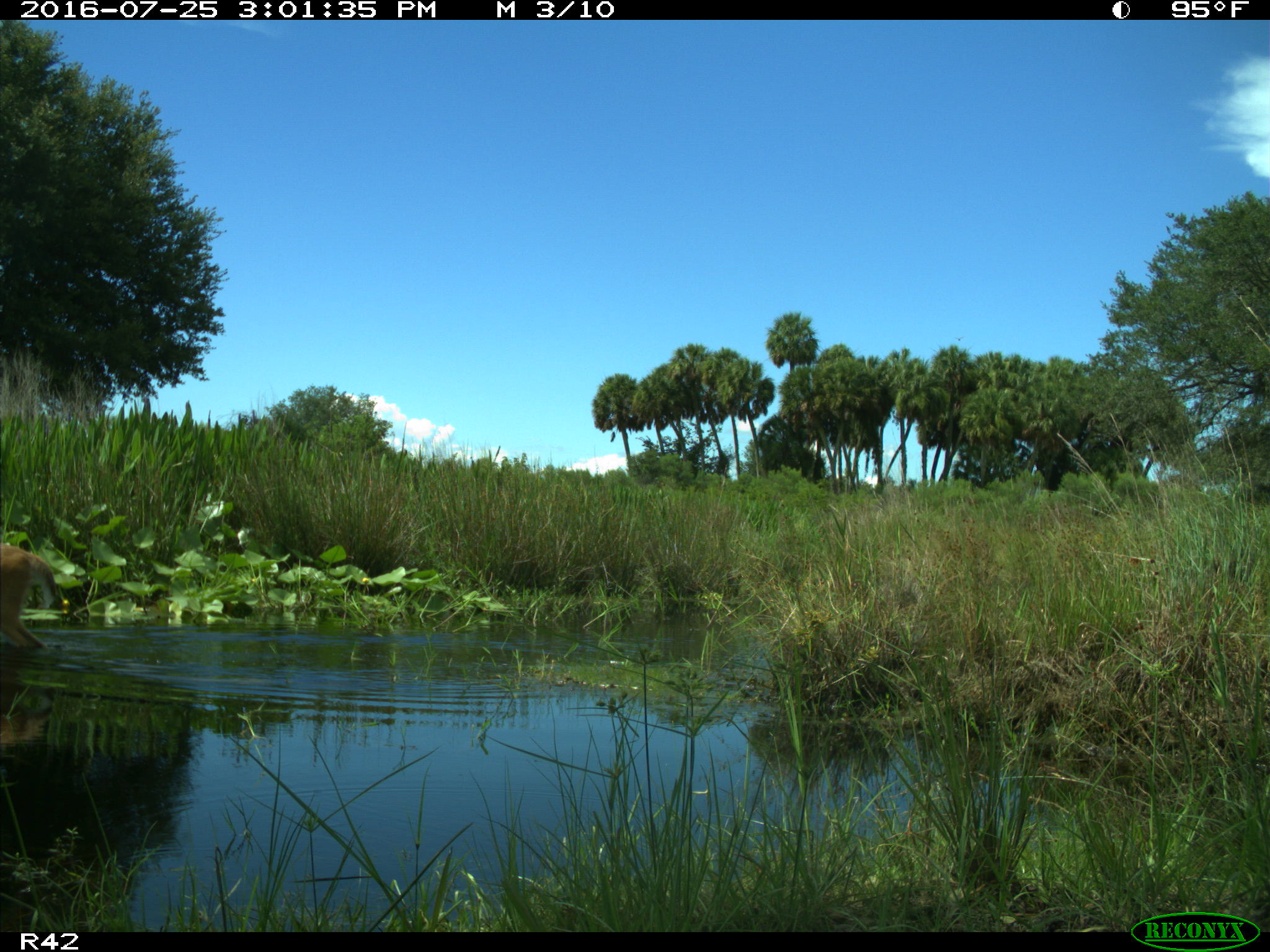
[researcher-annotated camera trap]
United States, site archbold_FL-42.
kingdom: Animalia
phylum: Chordata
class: Mammalia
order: Artiodactyla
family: Cervidae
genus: Odocoileus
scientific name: Odocoileus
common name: deer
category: unidentified deer